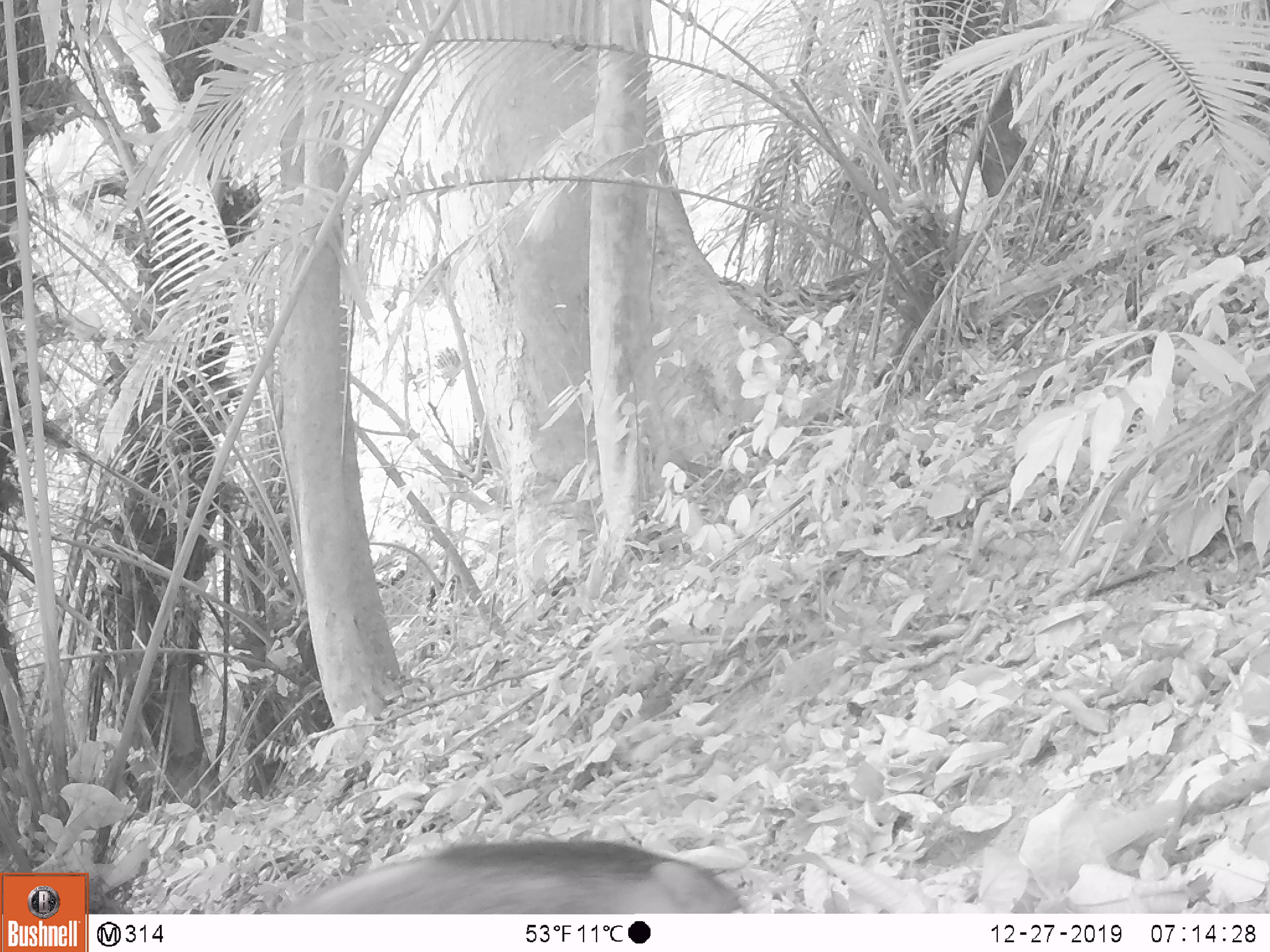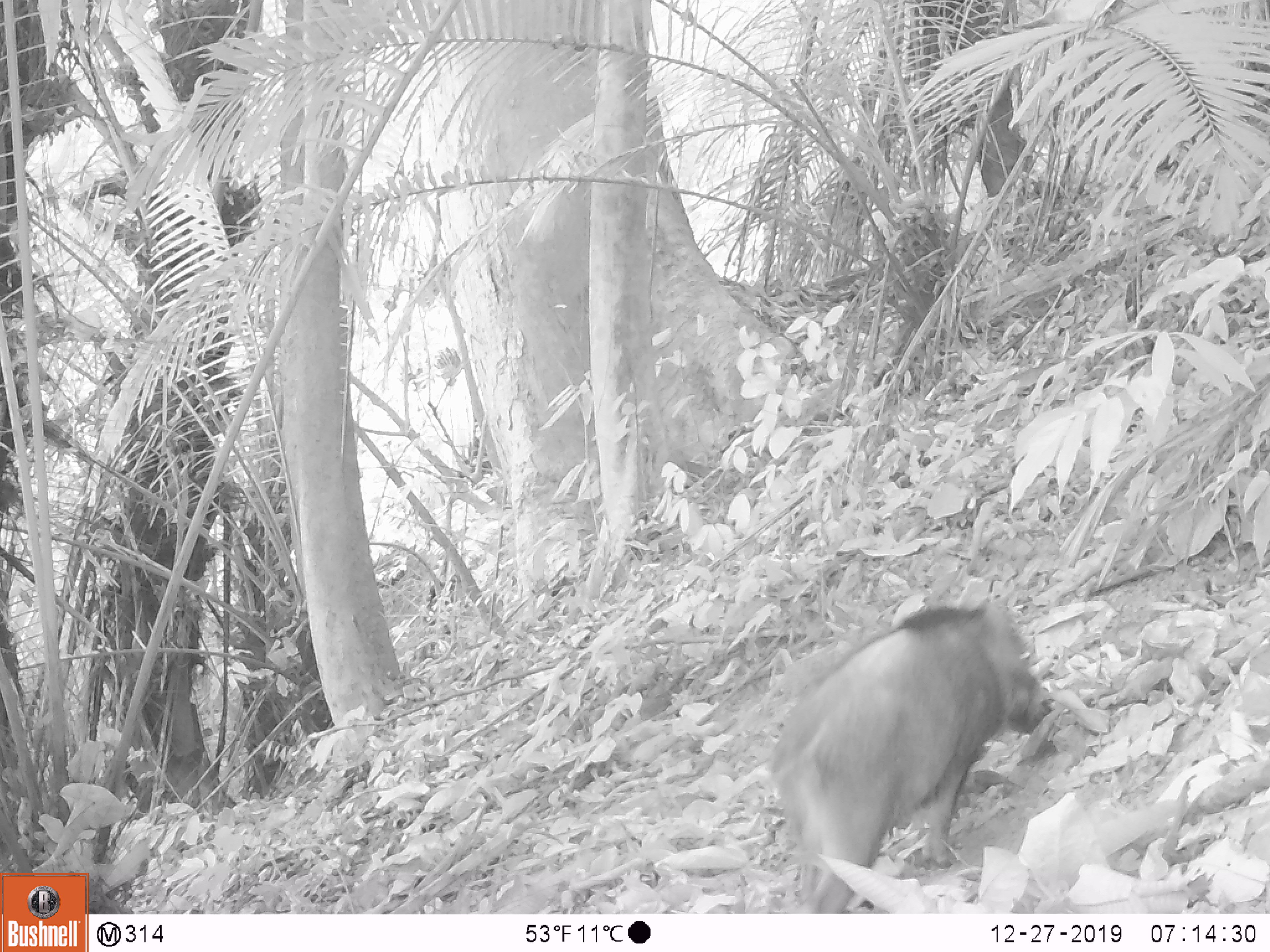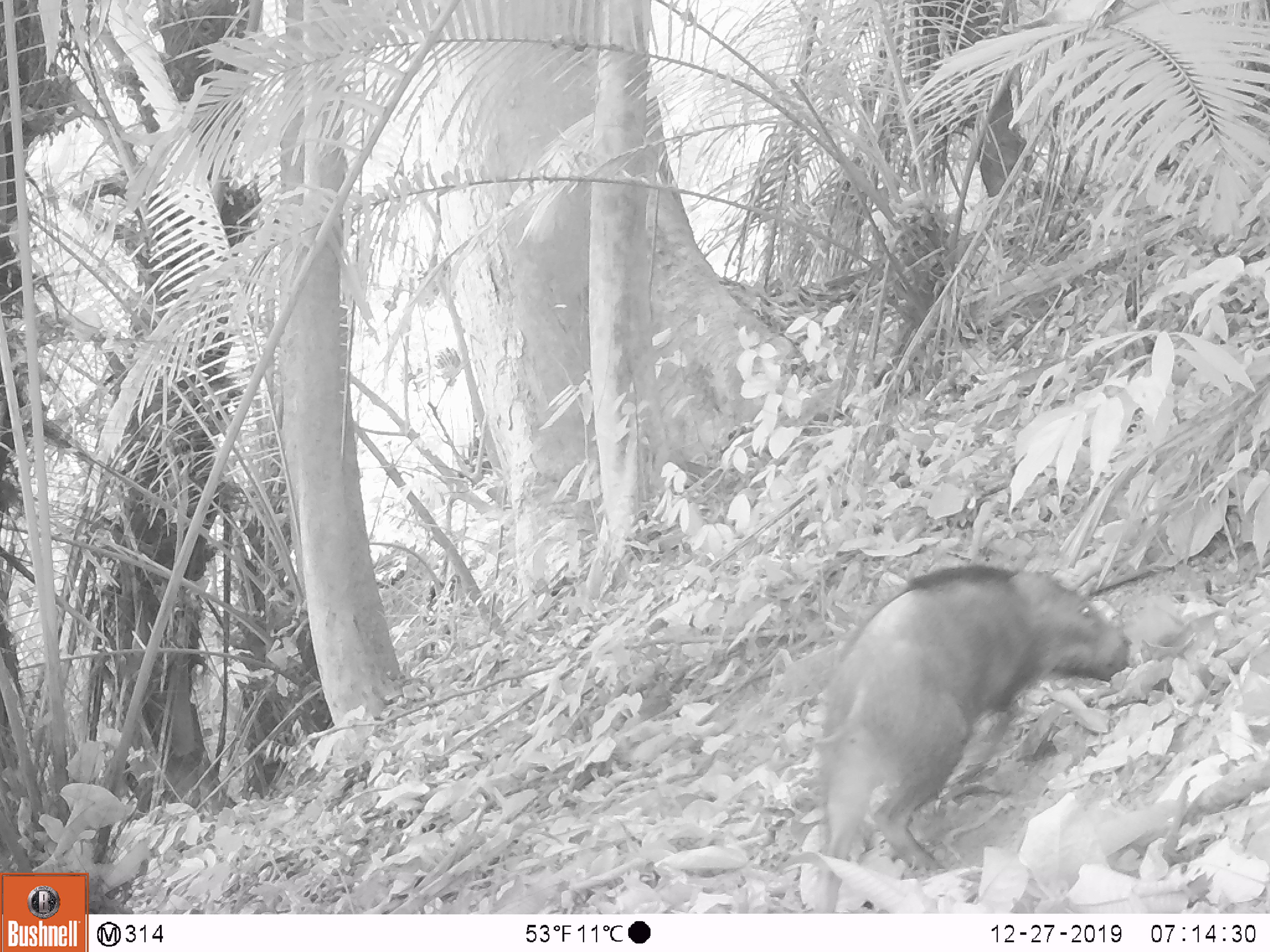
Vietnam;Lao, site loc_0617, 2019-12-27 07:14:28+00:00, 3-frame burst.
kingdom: Animalia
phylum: Chordata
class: Mammalia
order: Artiodactyla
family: Suidae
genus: Sus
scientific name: Sus scrofa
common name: eurasian wild pig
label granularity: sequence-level